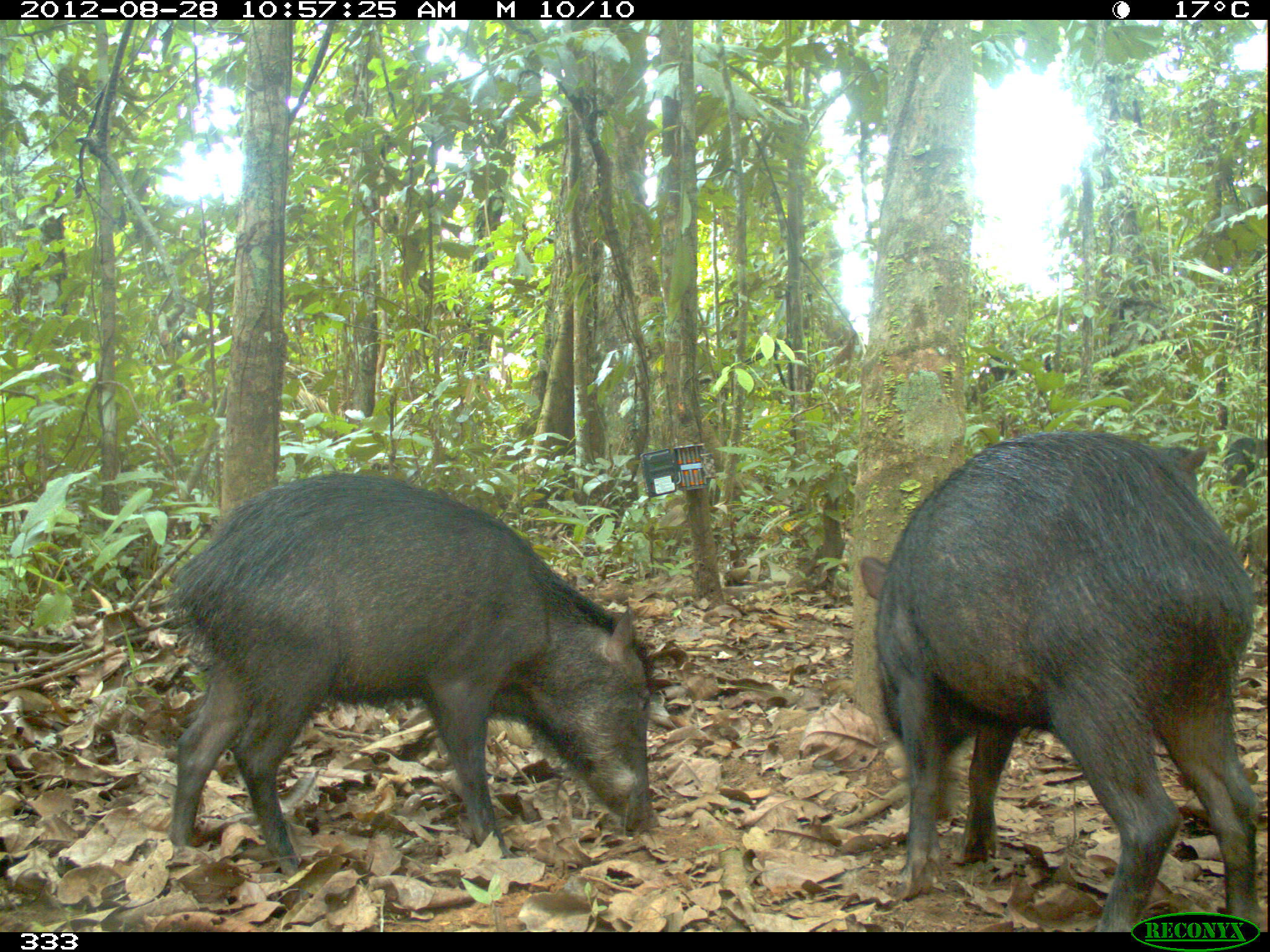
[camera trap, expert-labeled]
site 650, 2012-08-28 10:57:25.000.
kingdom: Animalia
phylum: Chordata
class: Mammalia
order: Artiodactyla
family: Tayassuidae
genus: Tayassu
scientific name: Tayassu pecari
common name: white-lipped peccary